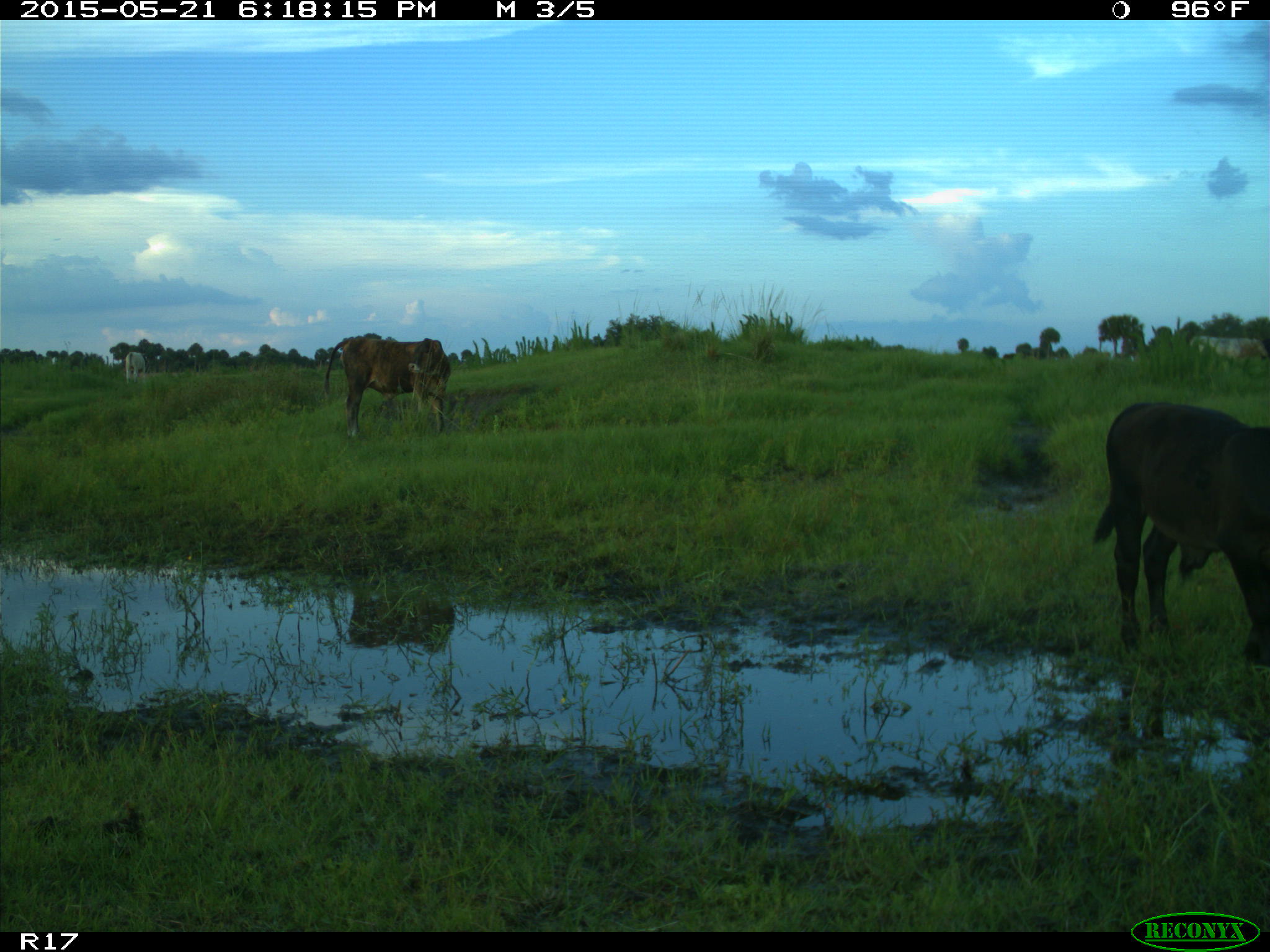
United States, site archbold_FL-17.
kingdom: Animalia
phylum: Chordata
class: Mammalia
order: Artiodactyla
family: Bovidae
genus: Bos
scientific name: Bos taurus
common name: domestic cow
Bos taurus (domestic cow).